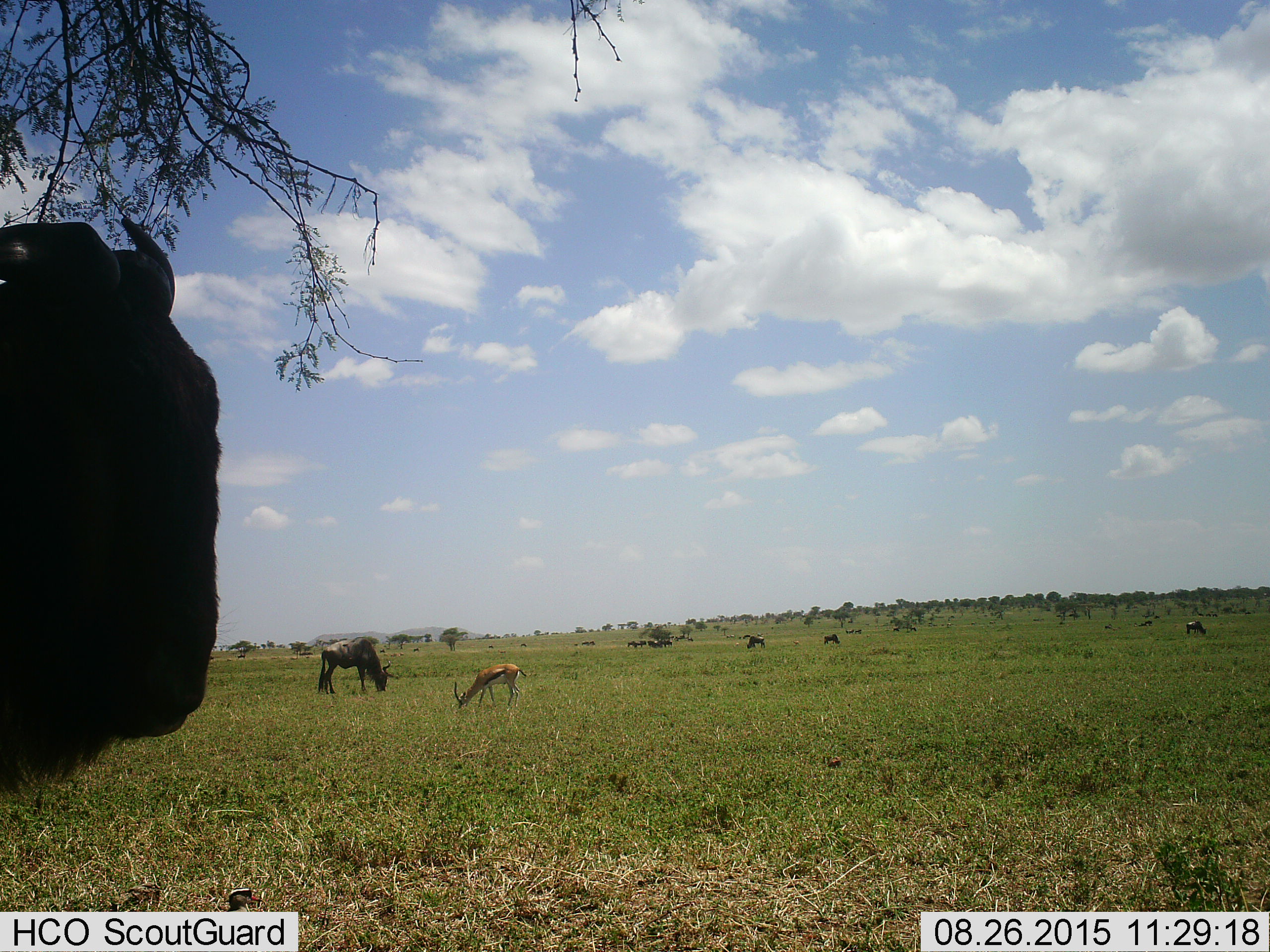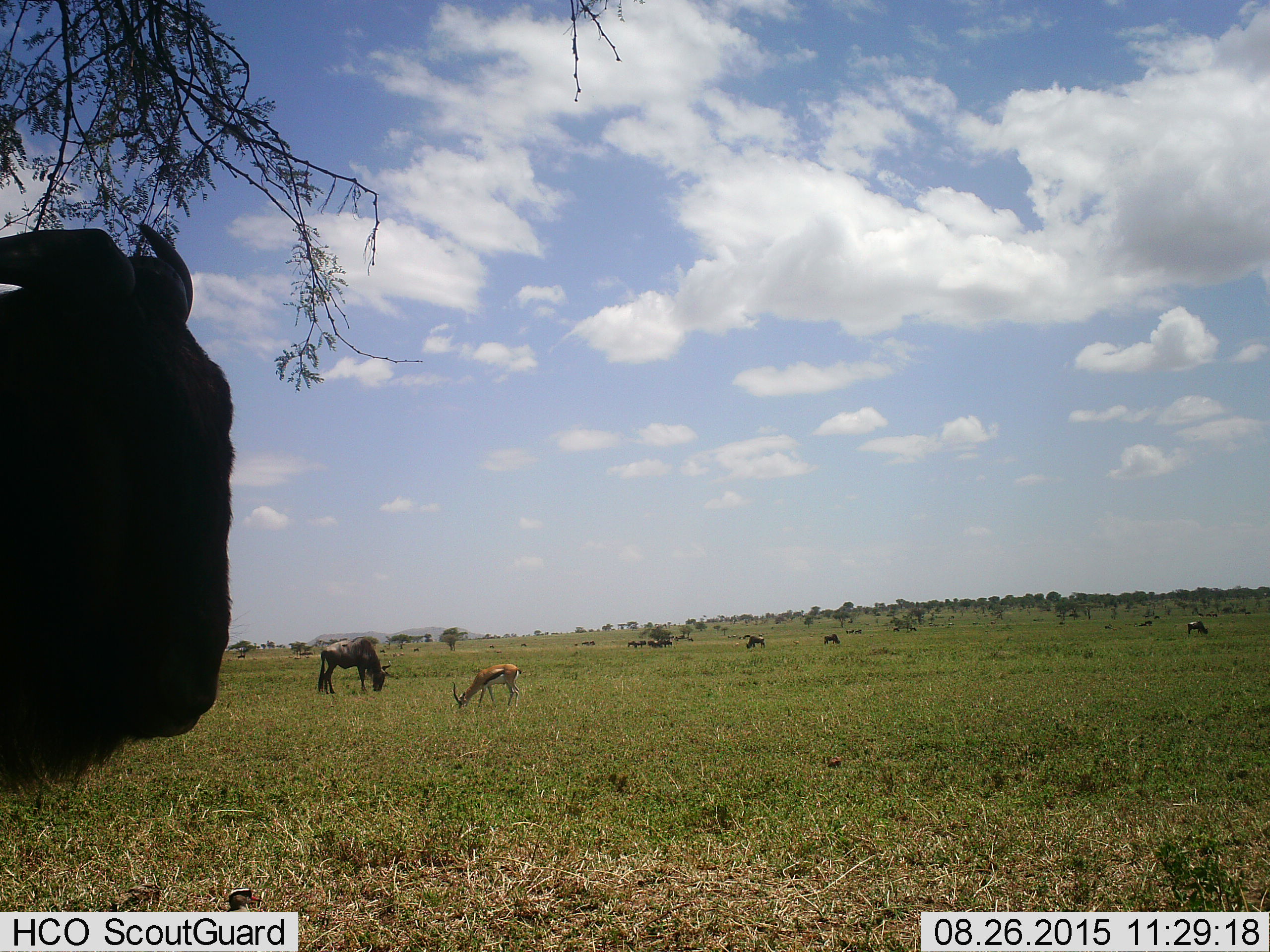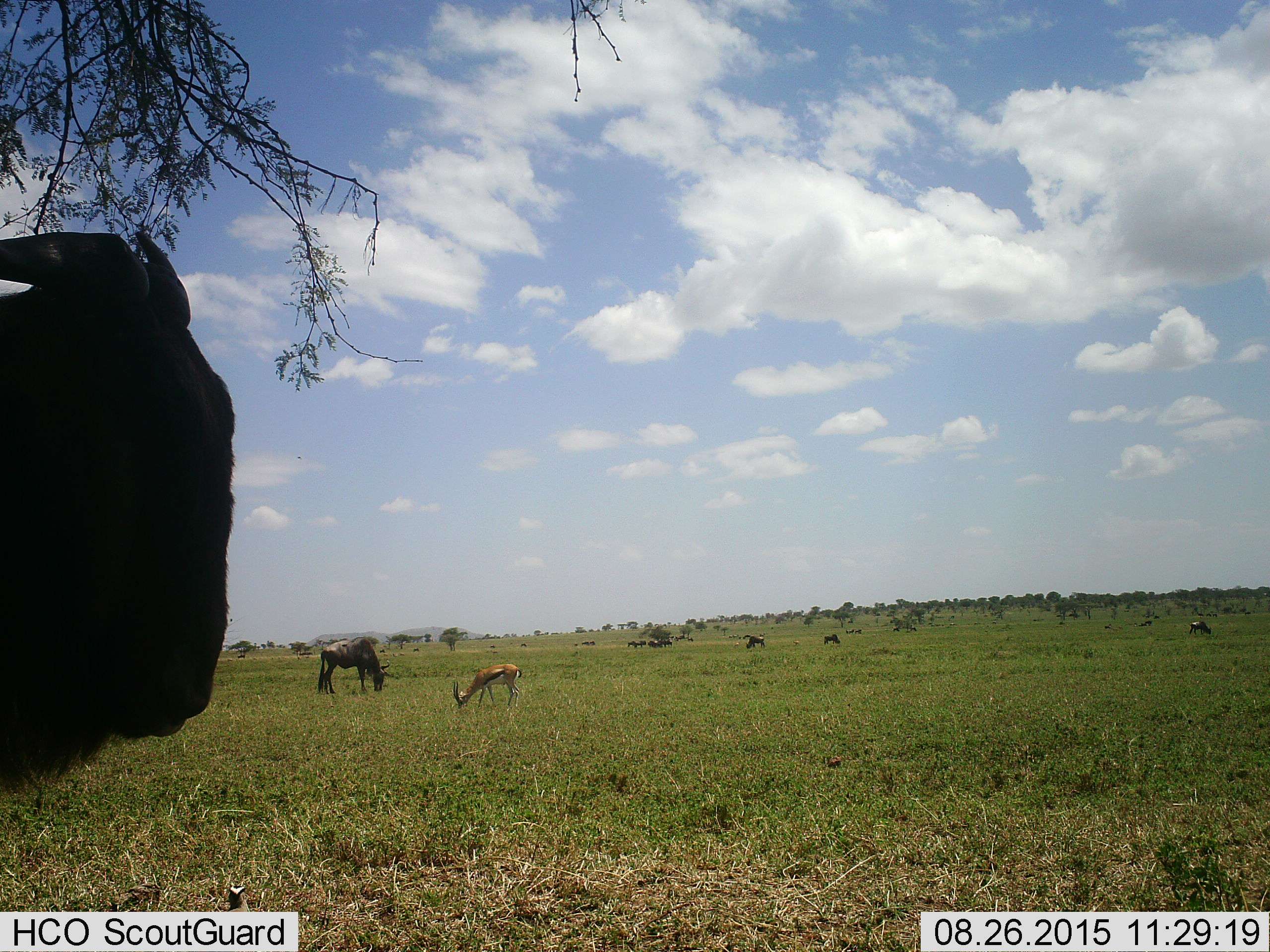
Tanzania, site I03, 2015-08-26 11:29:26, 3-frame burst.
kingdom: Animalia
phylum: Chordata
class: Mammalia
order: Artiodactyla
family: Bovidae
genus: Eudorcas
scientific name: Eudorcas thomsonii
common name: thomson's gazelle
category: gazellethomsons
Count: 1.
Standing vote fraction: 33%.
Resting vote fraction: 0%.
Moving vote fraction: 17%.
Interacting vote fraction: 0%.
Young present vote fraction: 0%.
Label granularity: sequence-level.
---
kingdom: Animalia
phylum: Chordata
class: Mammalia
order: Artiodactyla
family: Bovidae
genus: Connochaetes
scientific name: Connochaetes taurinus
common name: blue wildebeest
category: wildebeest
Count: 11-50.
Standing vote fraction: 86%.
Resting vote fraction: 14%.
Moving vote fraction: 43%.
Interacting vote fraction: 0%.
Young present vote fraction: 0%.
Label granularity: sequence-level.